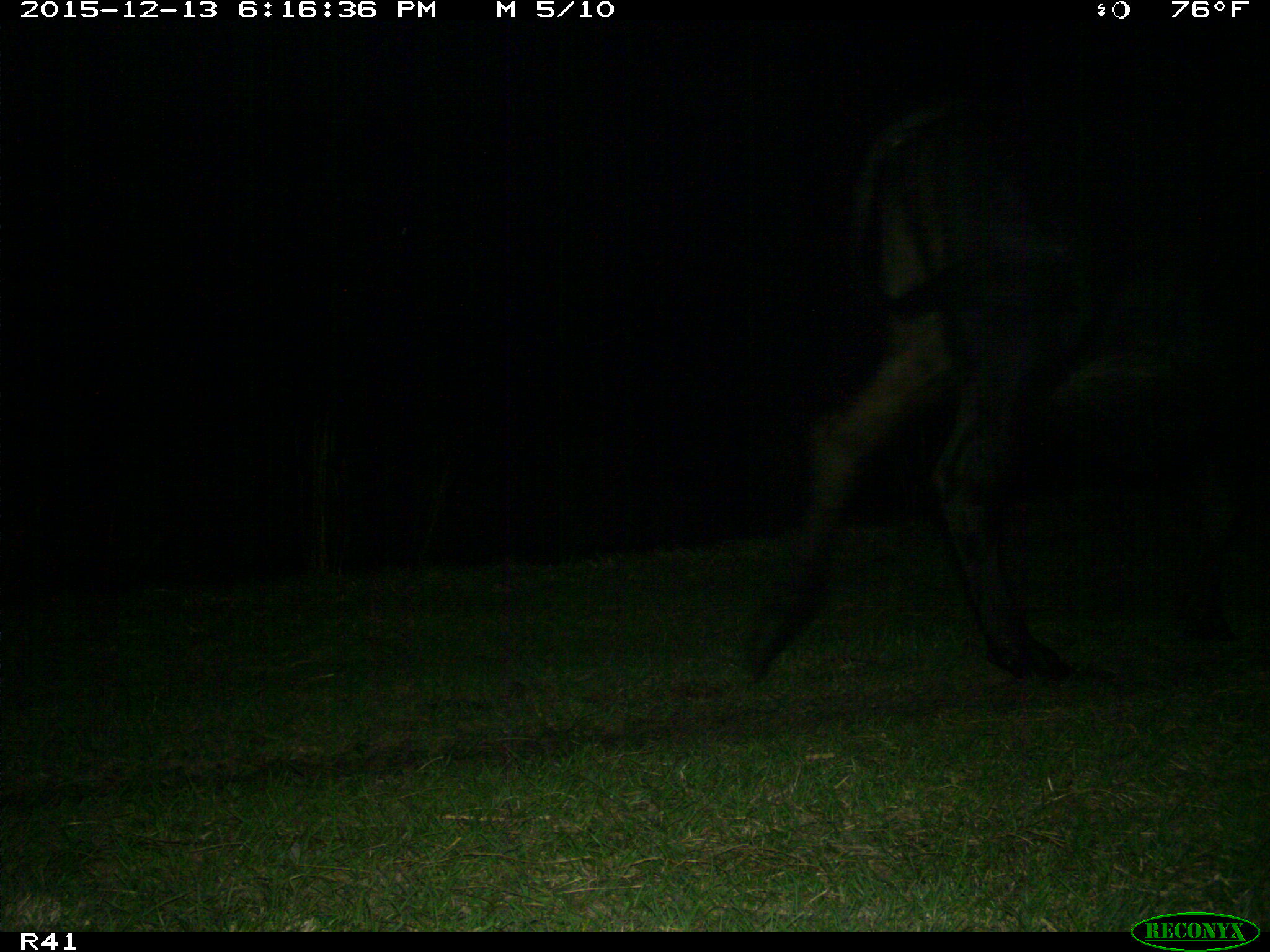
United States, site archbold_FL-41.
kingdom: Animalia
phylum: Chordata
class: Mammalia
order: Artiodactyla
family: Bovidae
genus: Bos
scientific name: Bos taurus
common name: domestic cow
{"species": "Bos taurus (domestic cow)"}